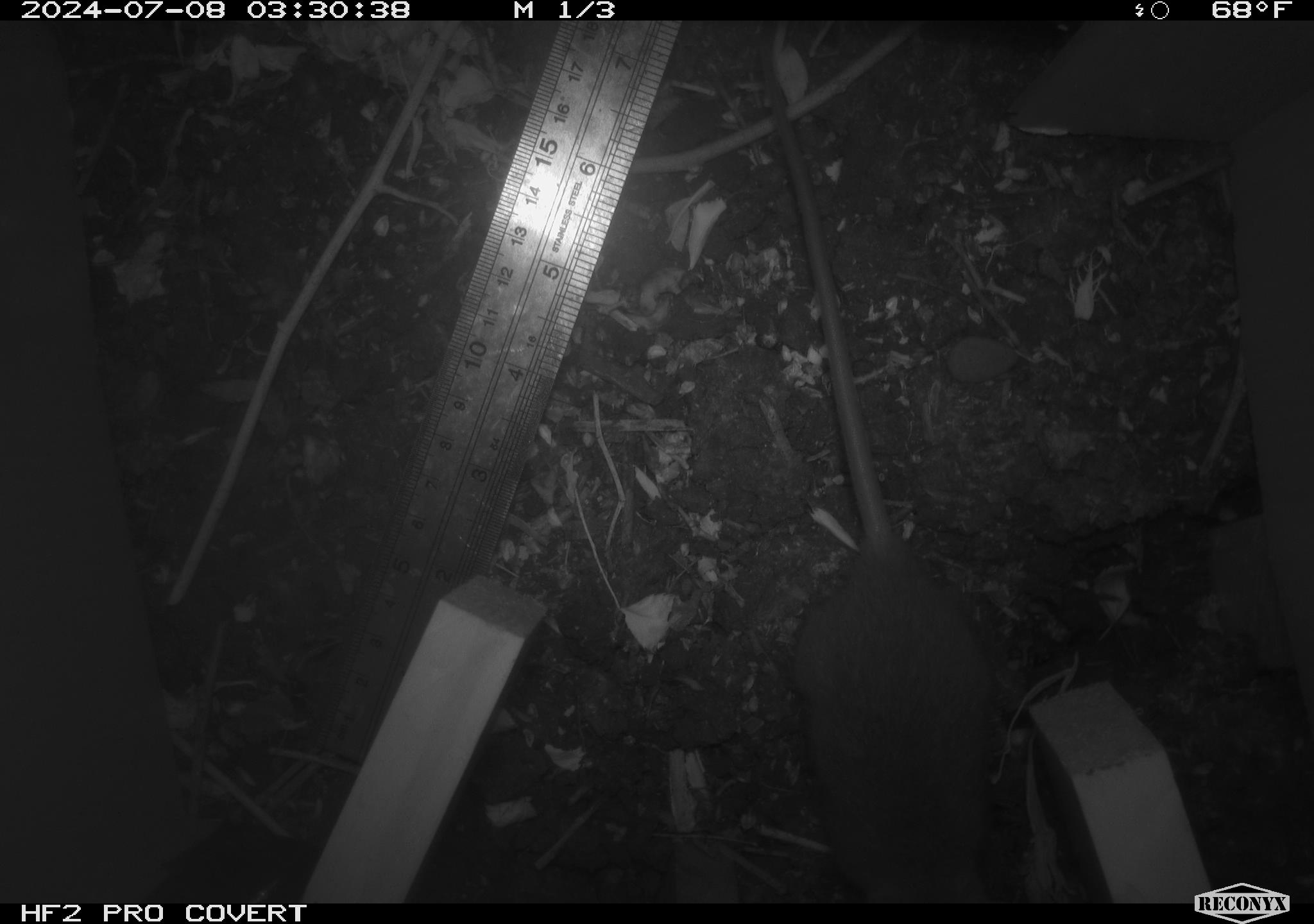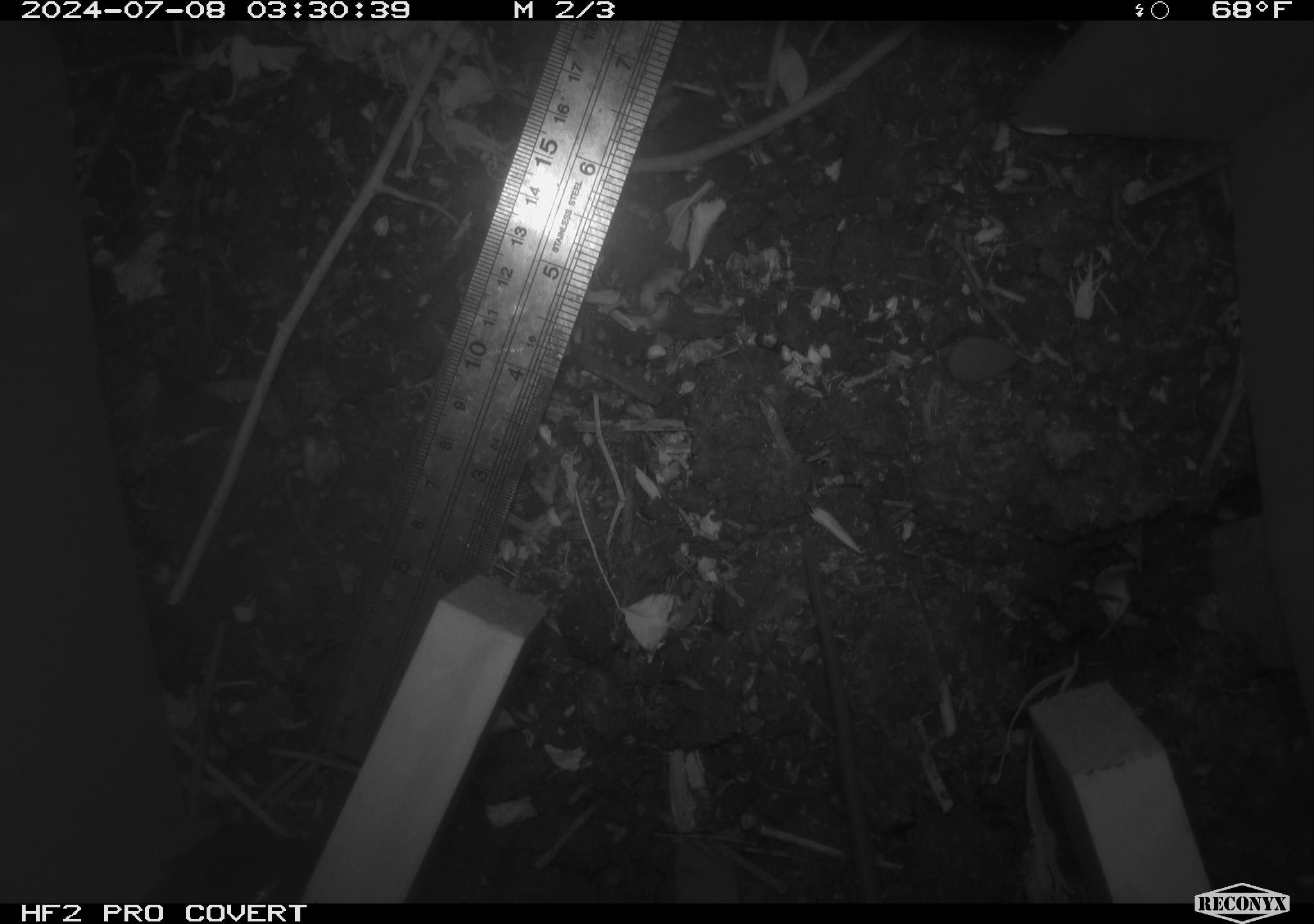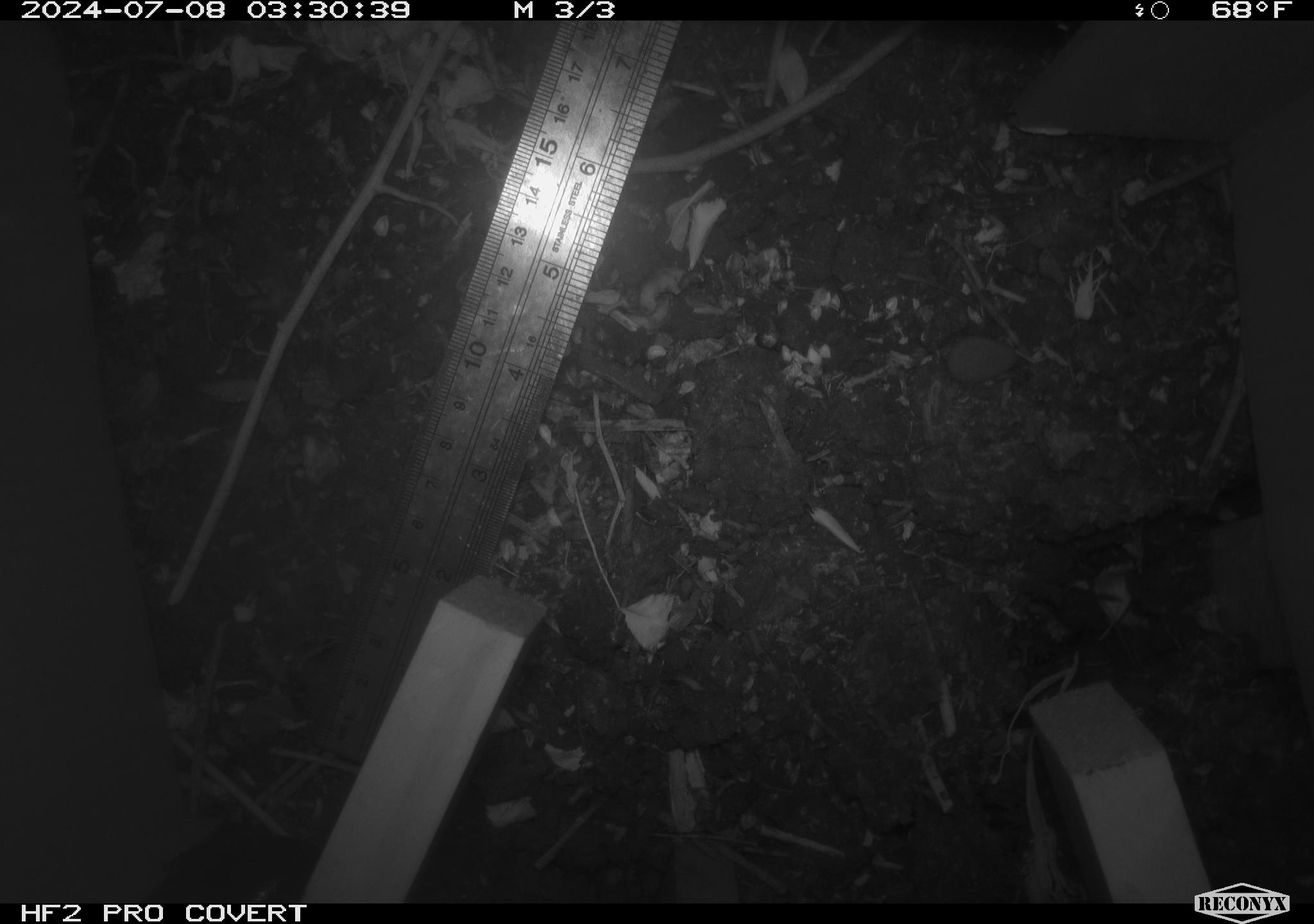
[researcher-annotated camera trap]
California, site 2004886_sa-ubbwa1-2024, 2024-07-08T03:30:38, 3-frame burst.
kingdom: Animalia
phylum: Chordata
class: Mammalia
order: Rodentia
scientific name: Rodentia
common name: mouse species